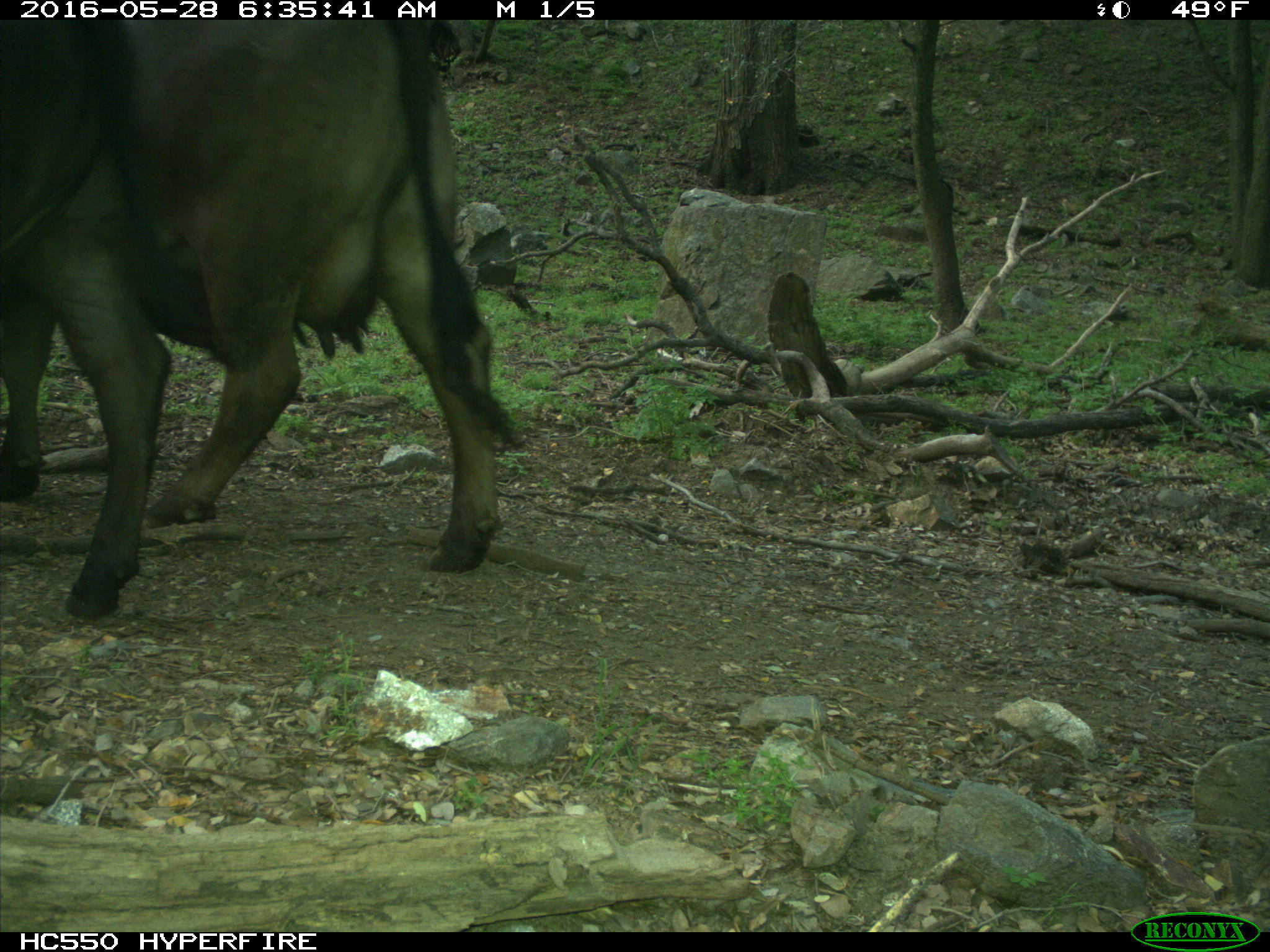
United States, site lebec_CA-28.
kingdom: Animalia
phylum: Chordata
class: Mammalia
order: Artiodactyla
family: Bovidae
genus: Bos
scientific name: Bos taurus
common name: domestic cow